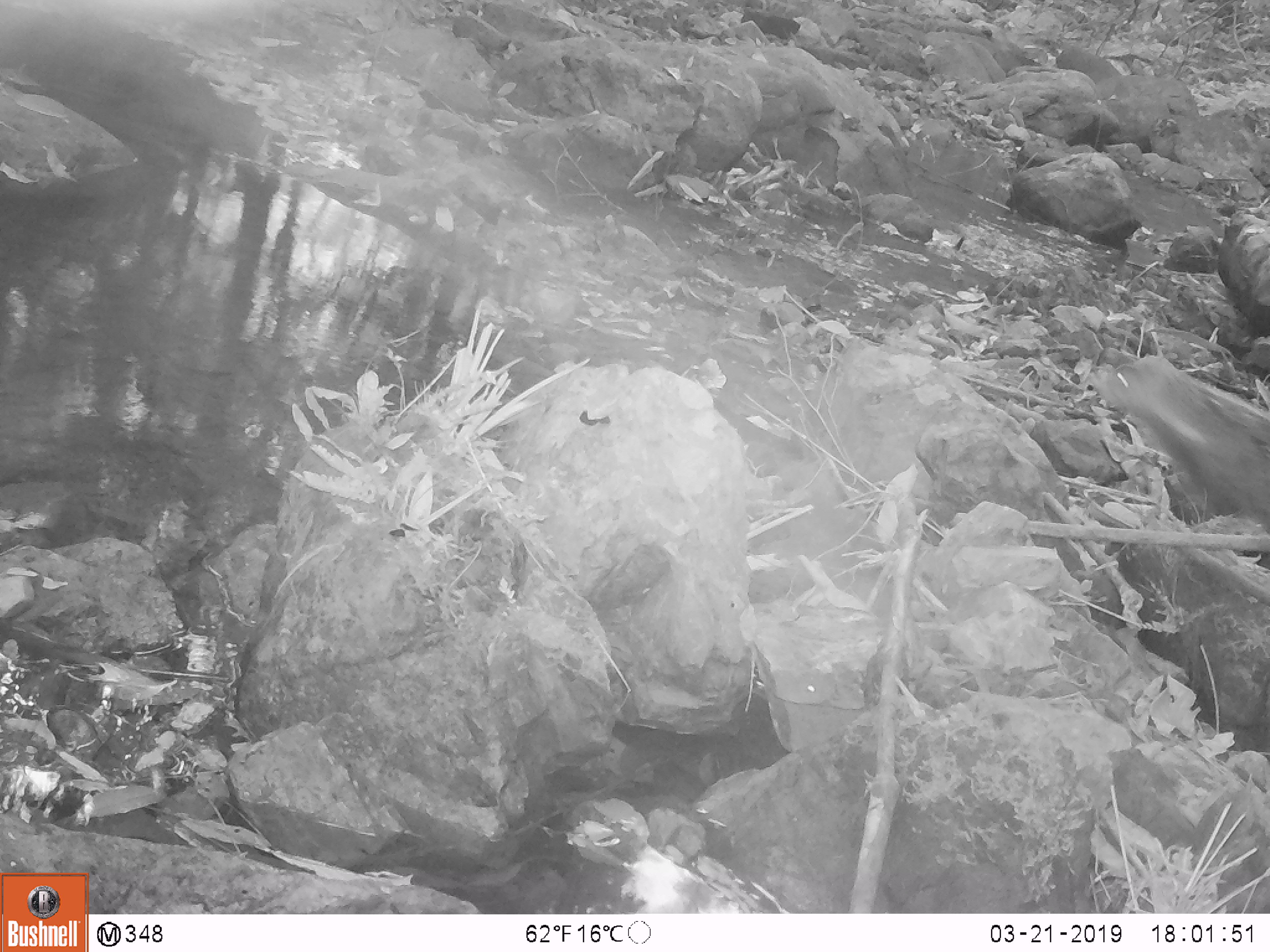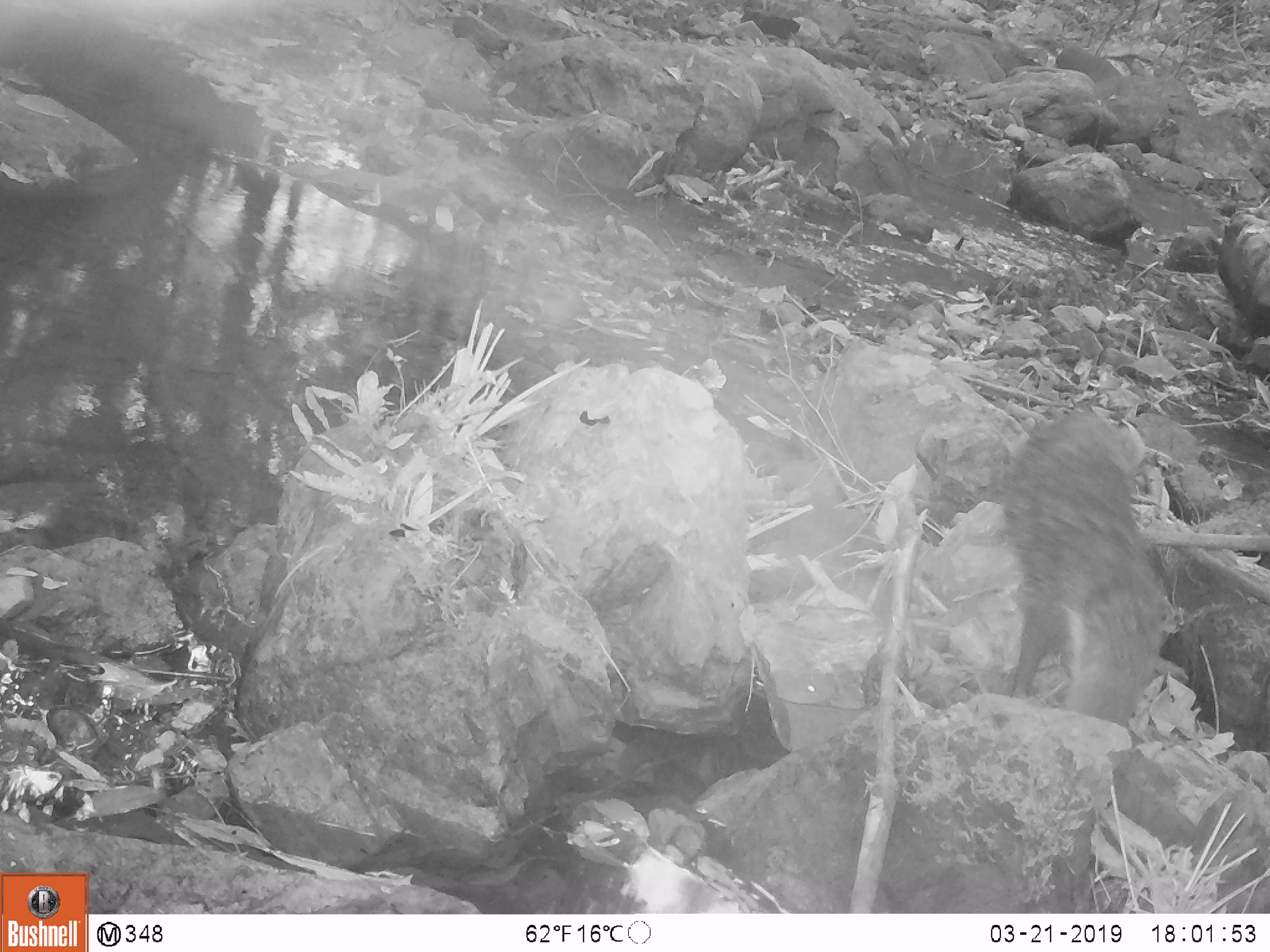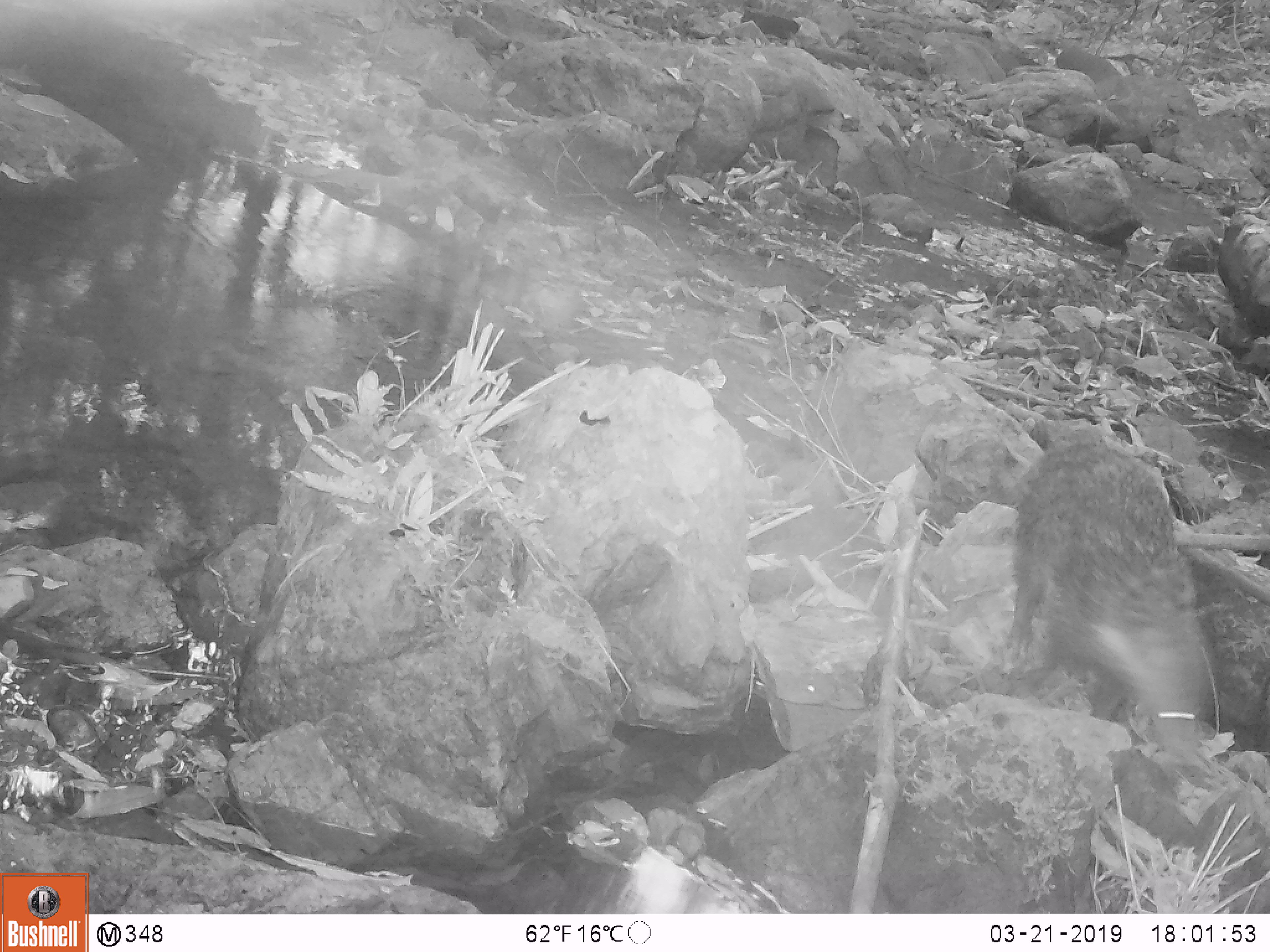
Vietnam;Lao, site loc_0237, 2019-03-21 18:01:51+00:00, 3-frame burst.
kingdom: Animalia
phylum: Chordata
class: Mammalia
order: Carnivora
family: Herpestidae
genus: Urva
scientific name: Urva urva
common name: crab-eating mongoose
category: crab eating mongoose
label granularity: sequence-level